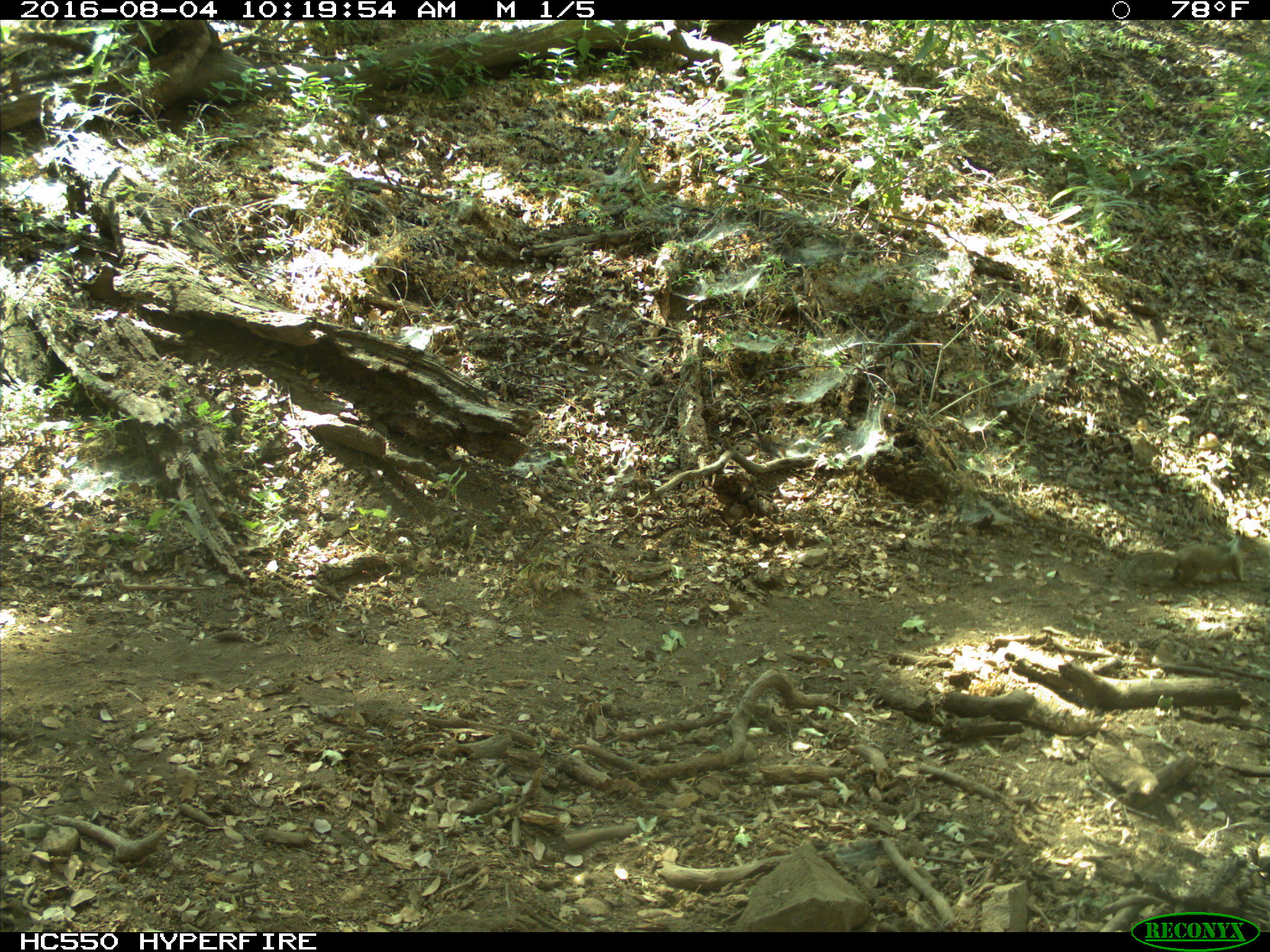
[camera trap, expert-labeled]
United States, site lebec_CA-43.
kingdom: Animalia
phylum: Chordata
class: Mammalia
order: Rodentia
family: Sciuridae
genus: Otospermophilus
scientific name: Otospermophilus beecheyi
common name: california ground squirrel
Otospermophilus beecheyi (california ground squirrel).